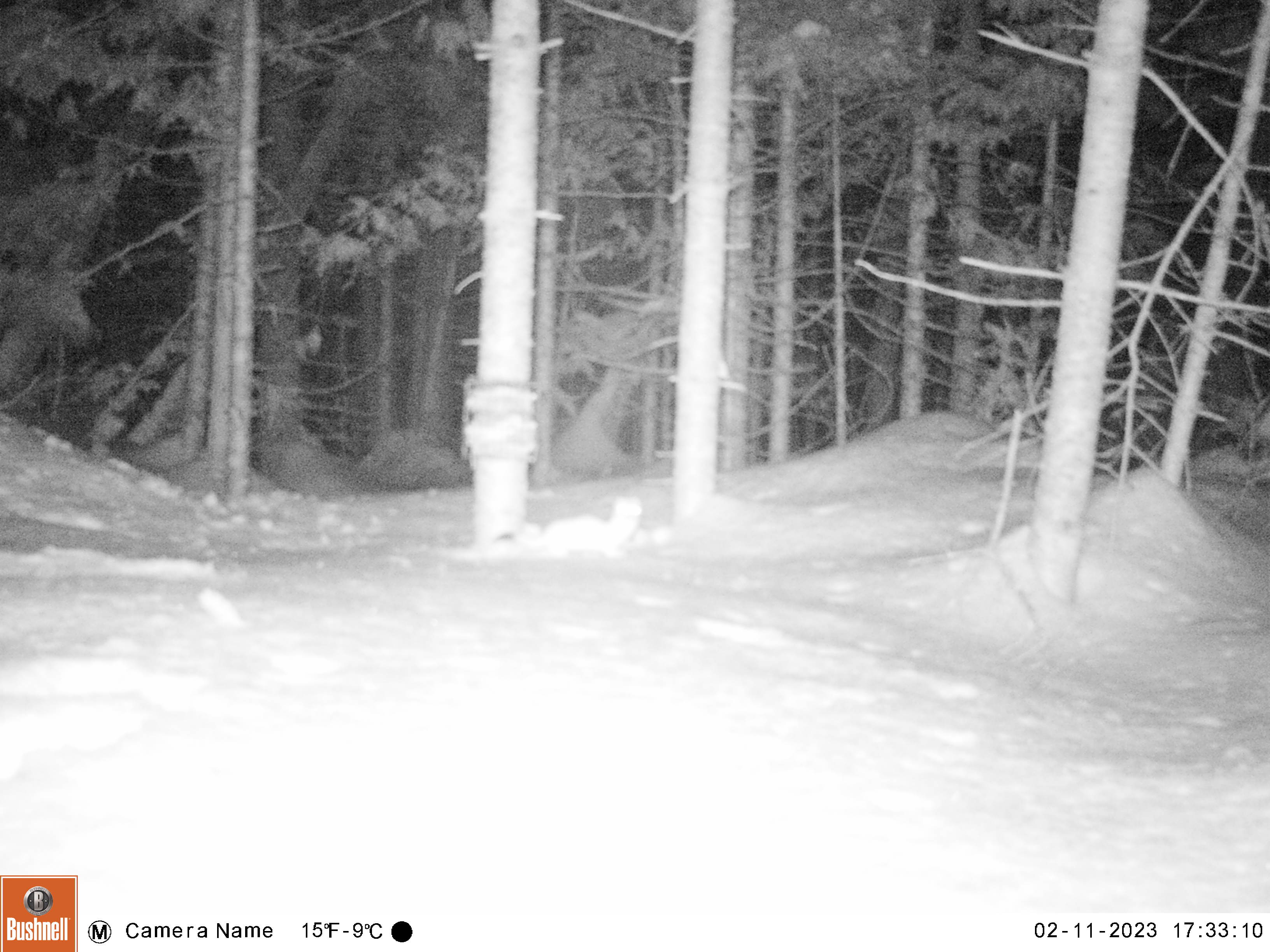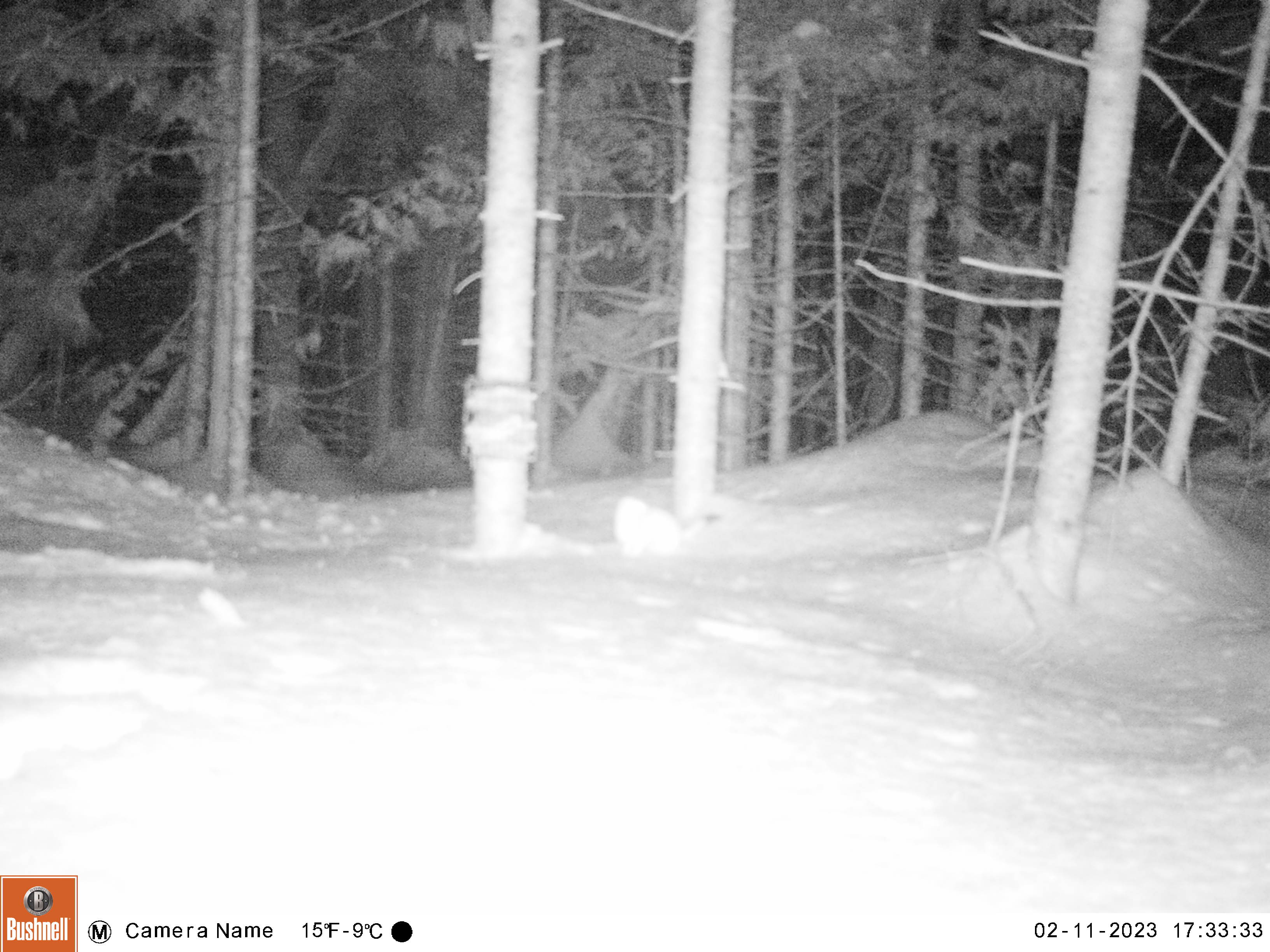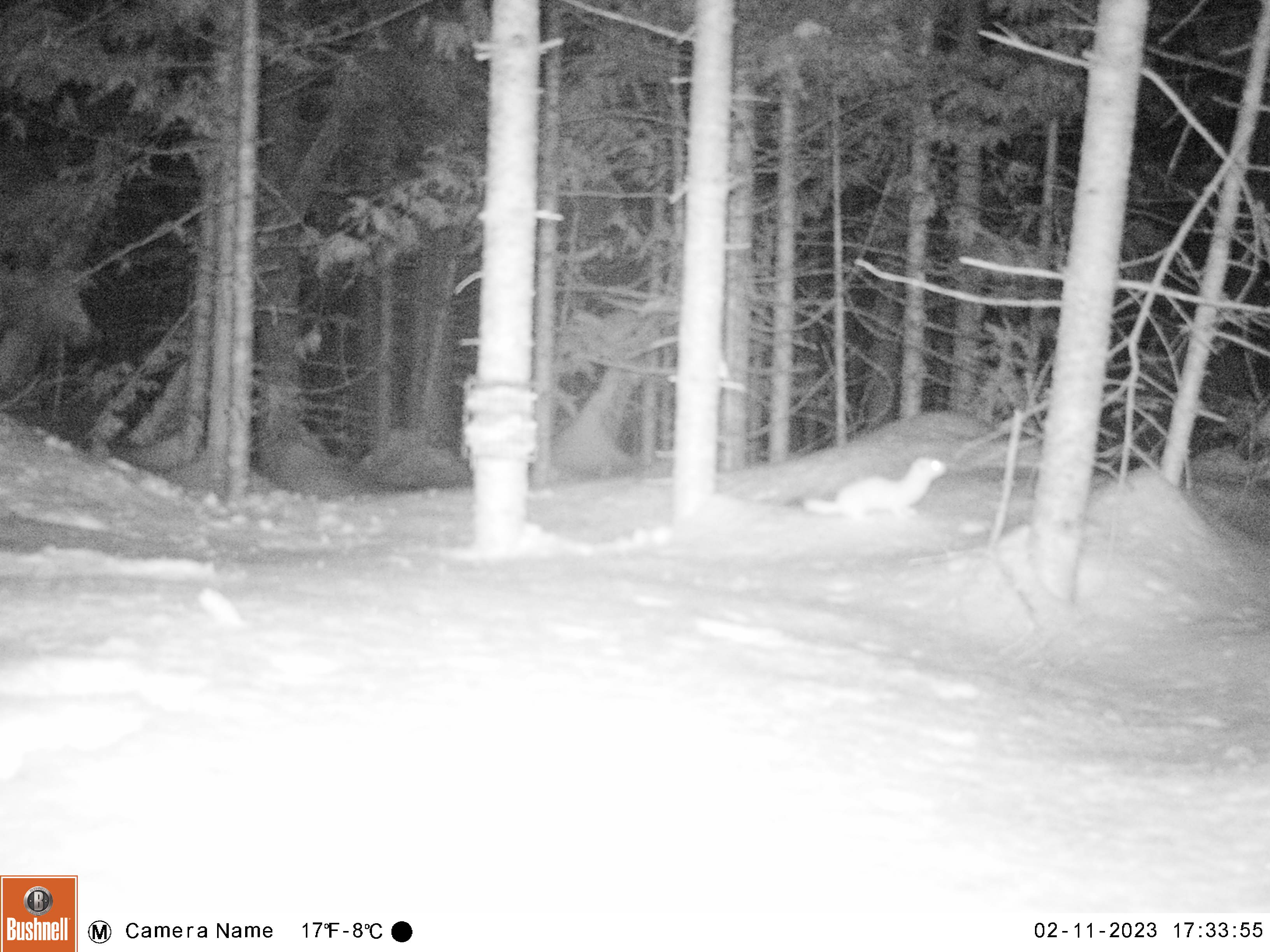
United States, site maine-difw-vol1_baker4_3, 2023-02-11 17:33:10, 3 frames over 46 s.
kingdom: Animalia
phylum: Chordata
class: Mammalia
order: Carnivora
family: Mustelidae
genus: Mustela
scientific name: Mustela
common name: weasel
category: weasel sp.